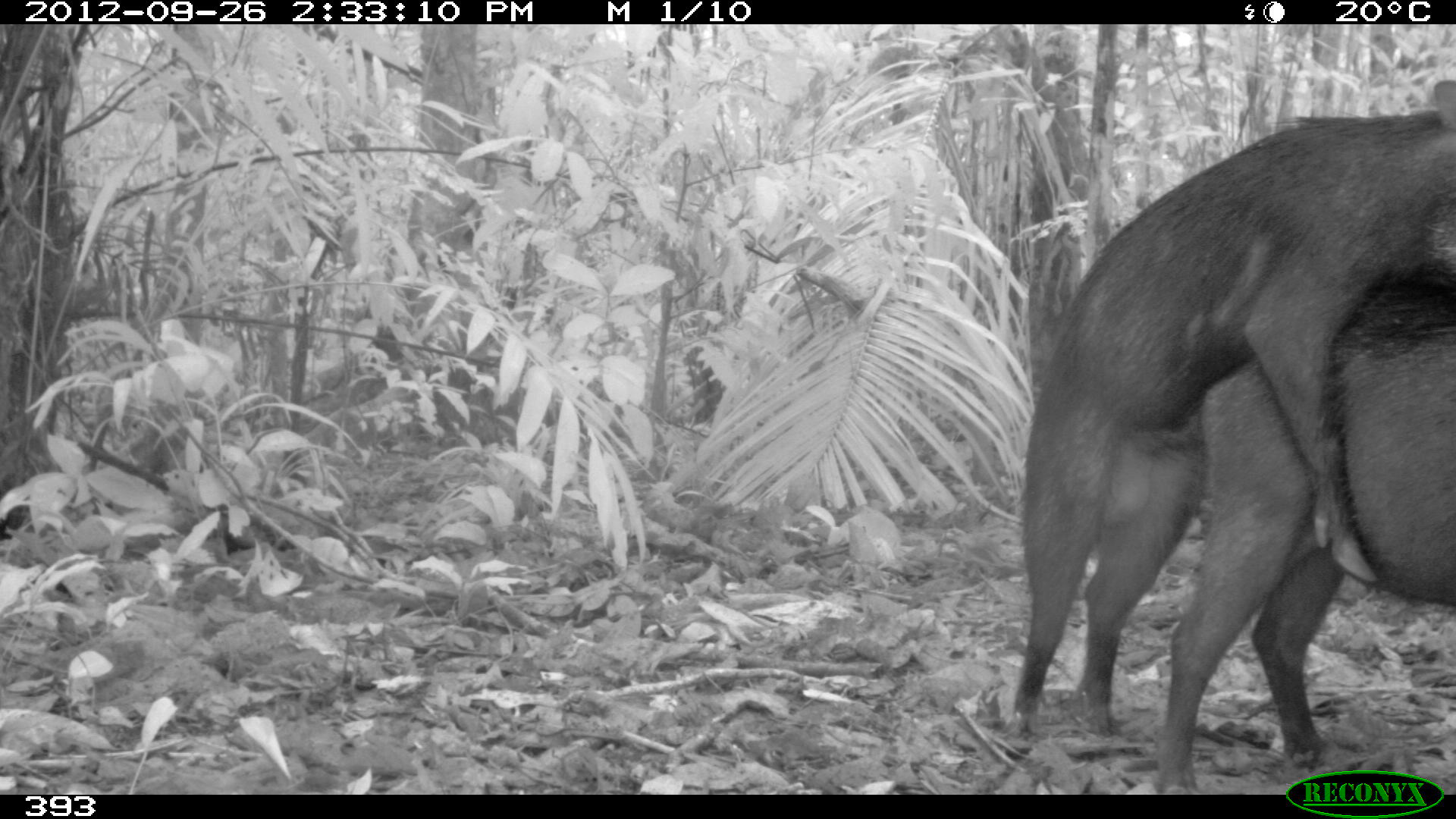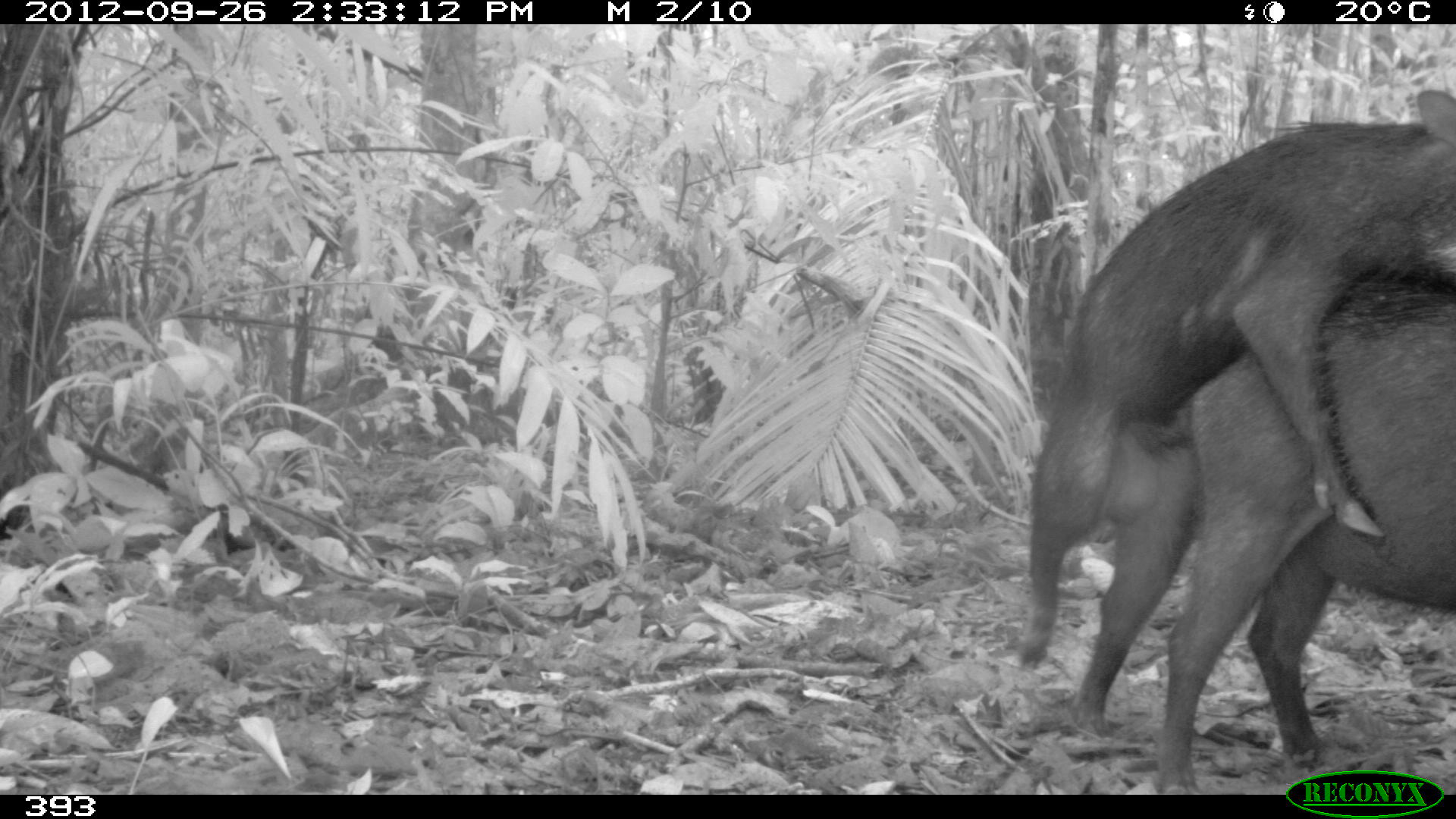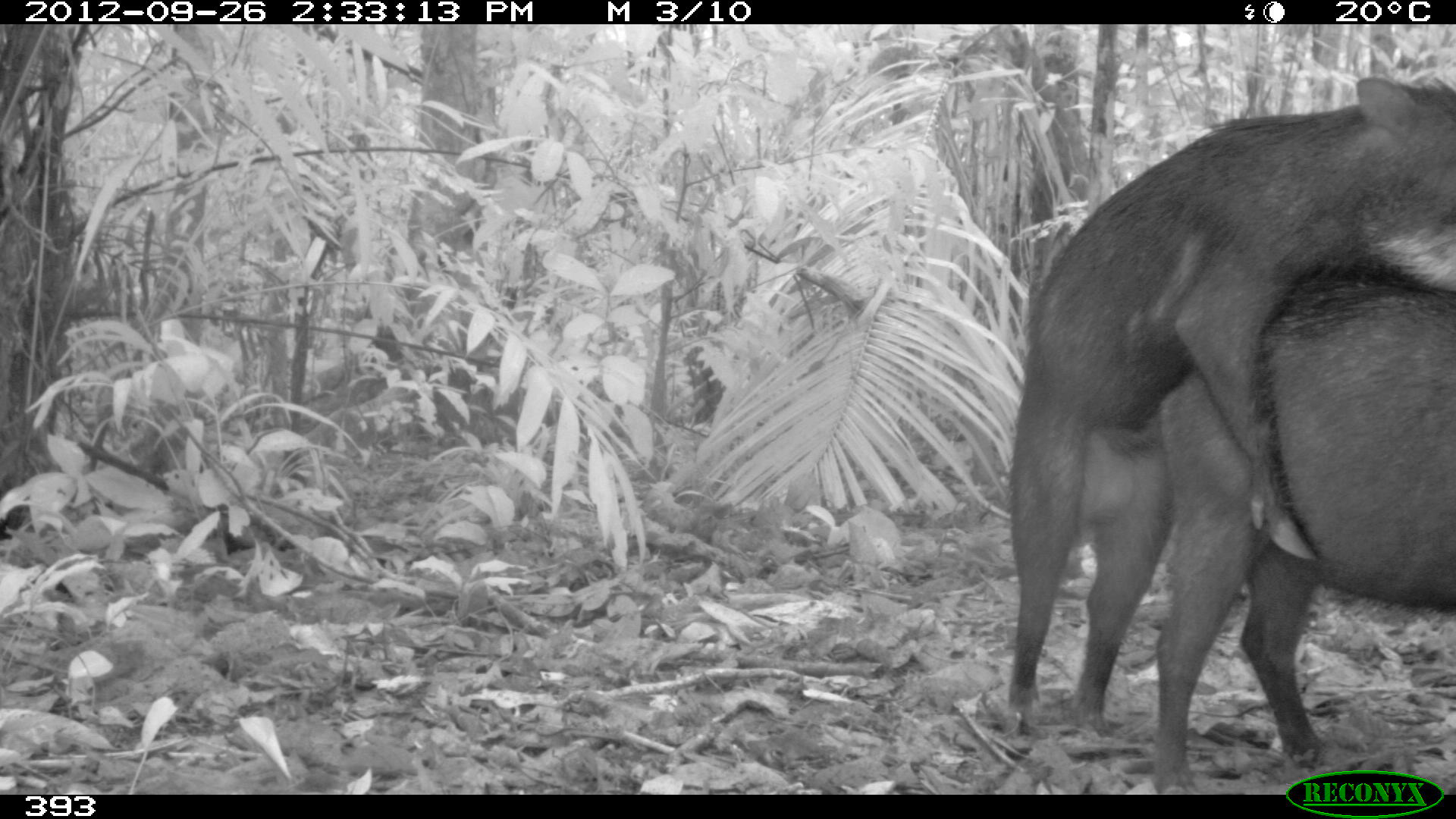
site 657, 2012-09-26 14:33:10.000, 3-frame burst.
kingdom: Animalia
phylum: Chordata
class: Mammalia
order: Artiodactyla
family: Tayassuidae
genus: Tayassu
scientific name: Tayassu pecari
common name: white-lipped peccary